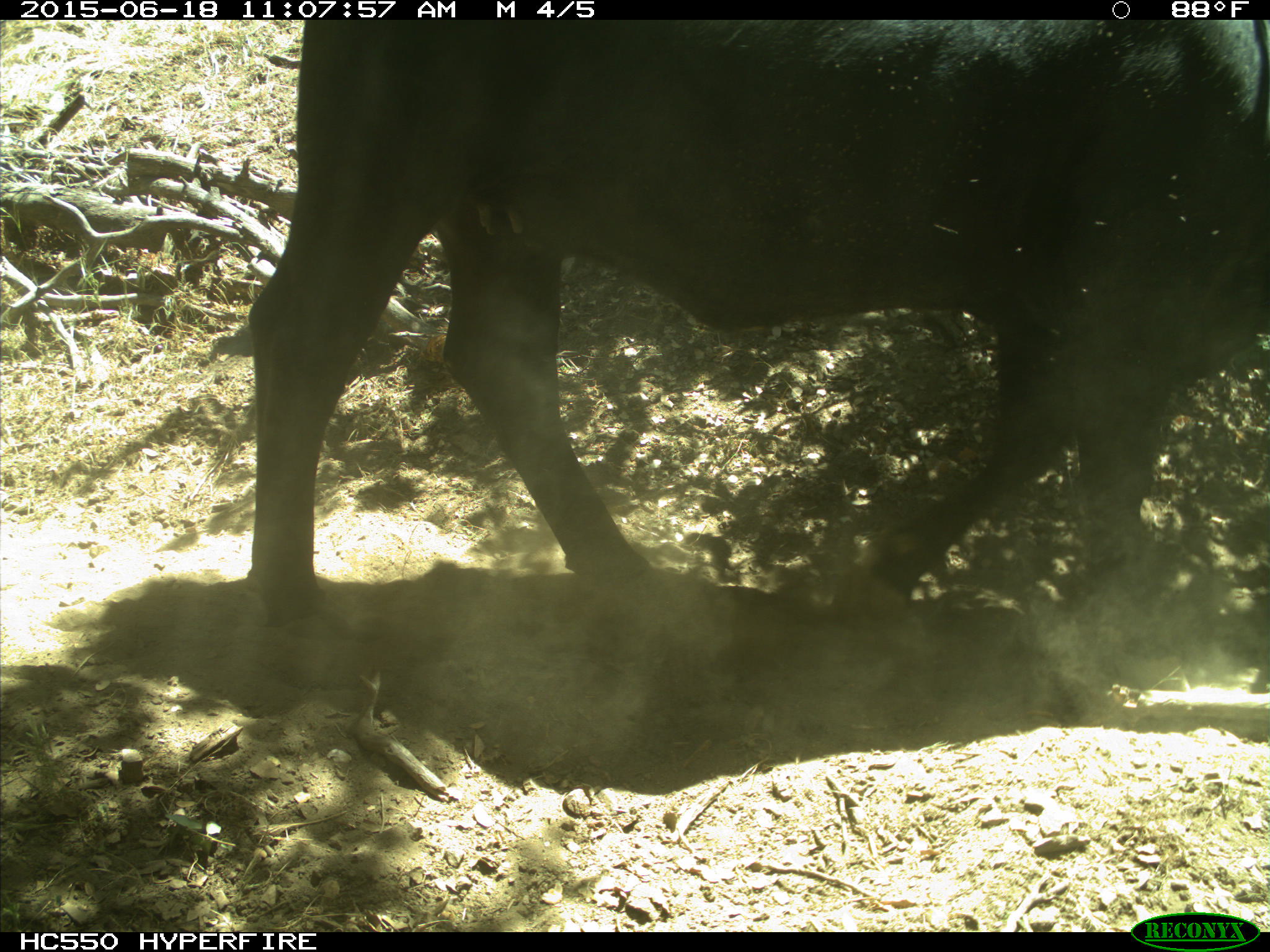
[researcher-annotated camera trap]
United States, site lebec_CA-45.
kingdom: Animalia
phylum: Chordata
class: Mammalia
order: Artiodactyla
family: Bovidae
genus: Bos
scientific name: Bos taurus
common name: domestic cow